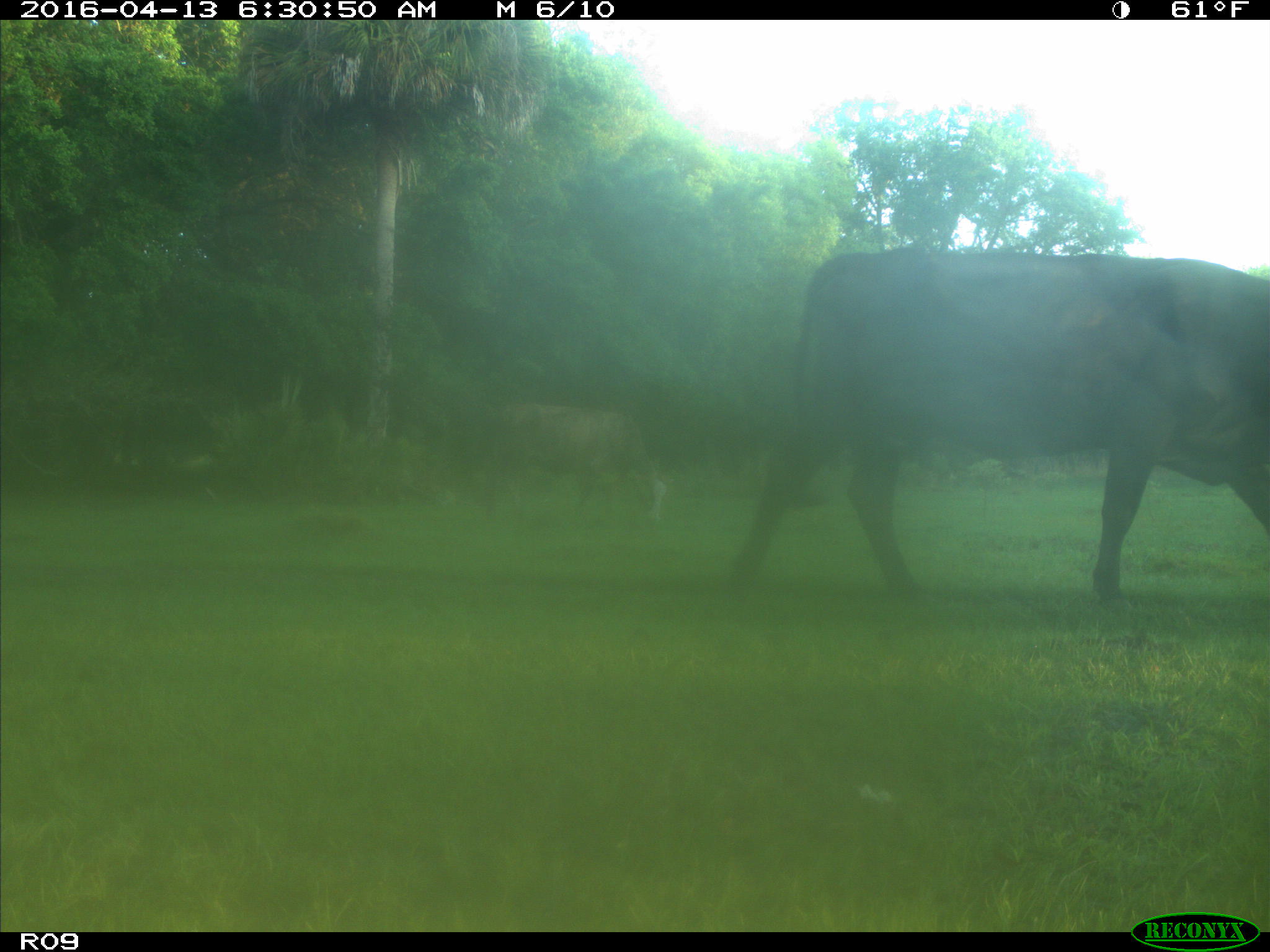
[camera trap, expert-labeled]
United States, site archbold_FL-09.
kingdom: Animalia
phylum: Chordata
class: Mammalia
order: Artiodactyla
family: Bovidae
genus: Bos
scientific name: Bos taurus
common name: domestic cow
Bos taurus (domestic cow).